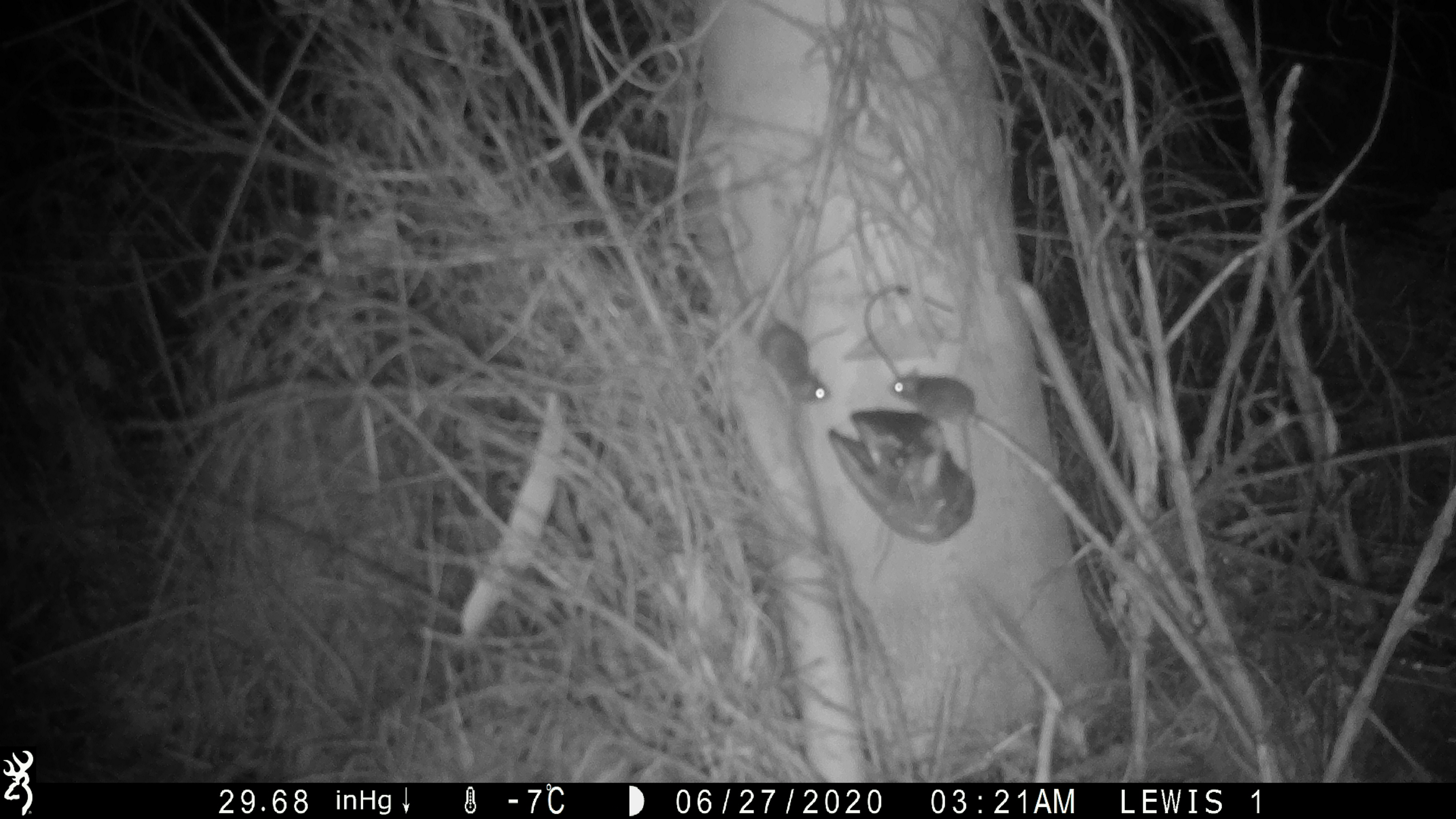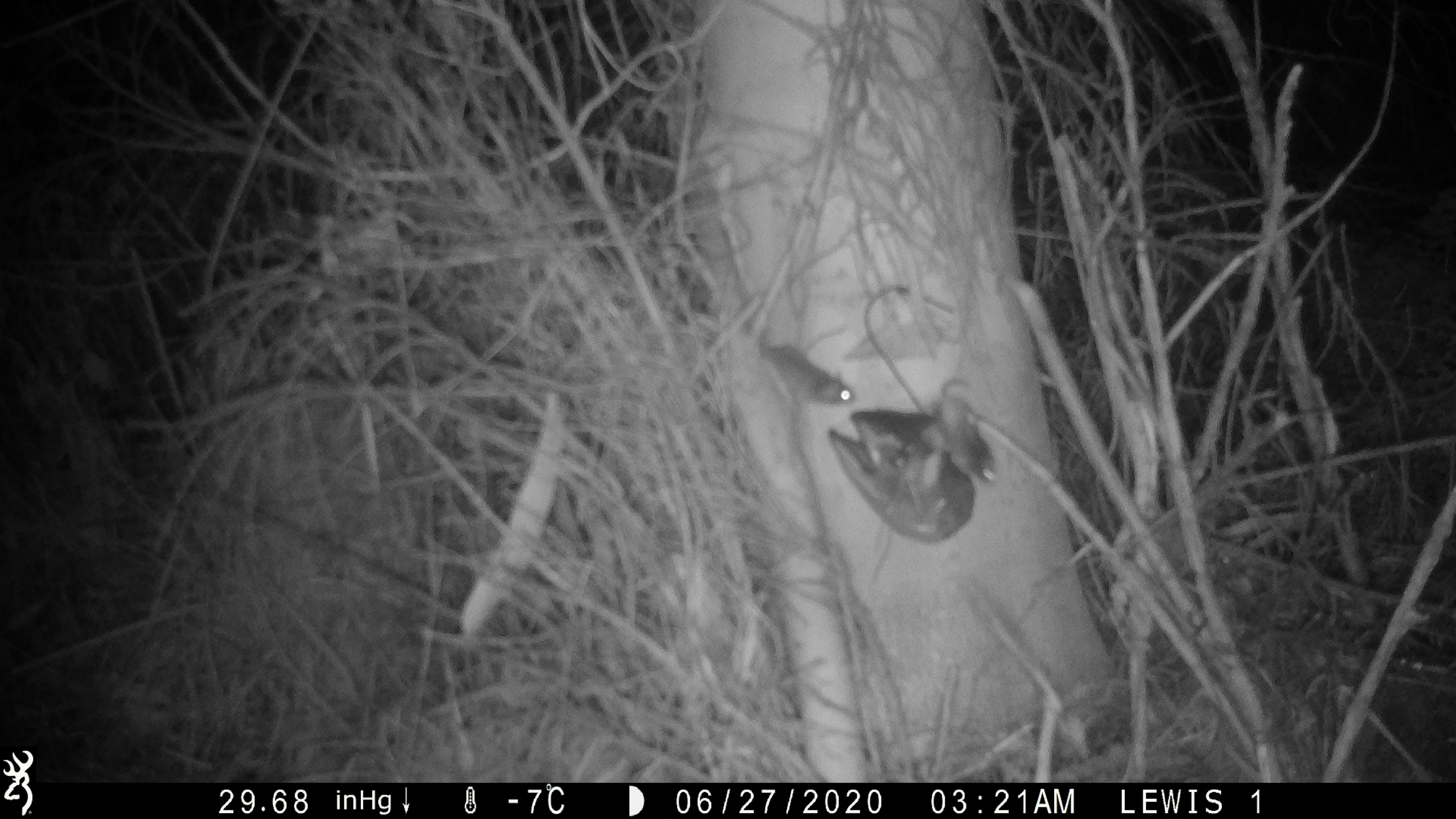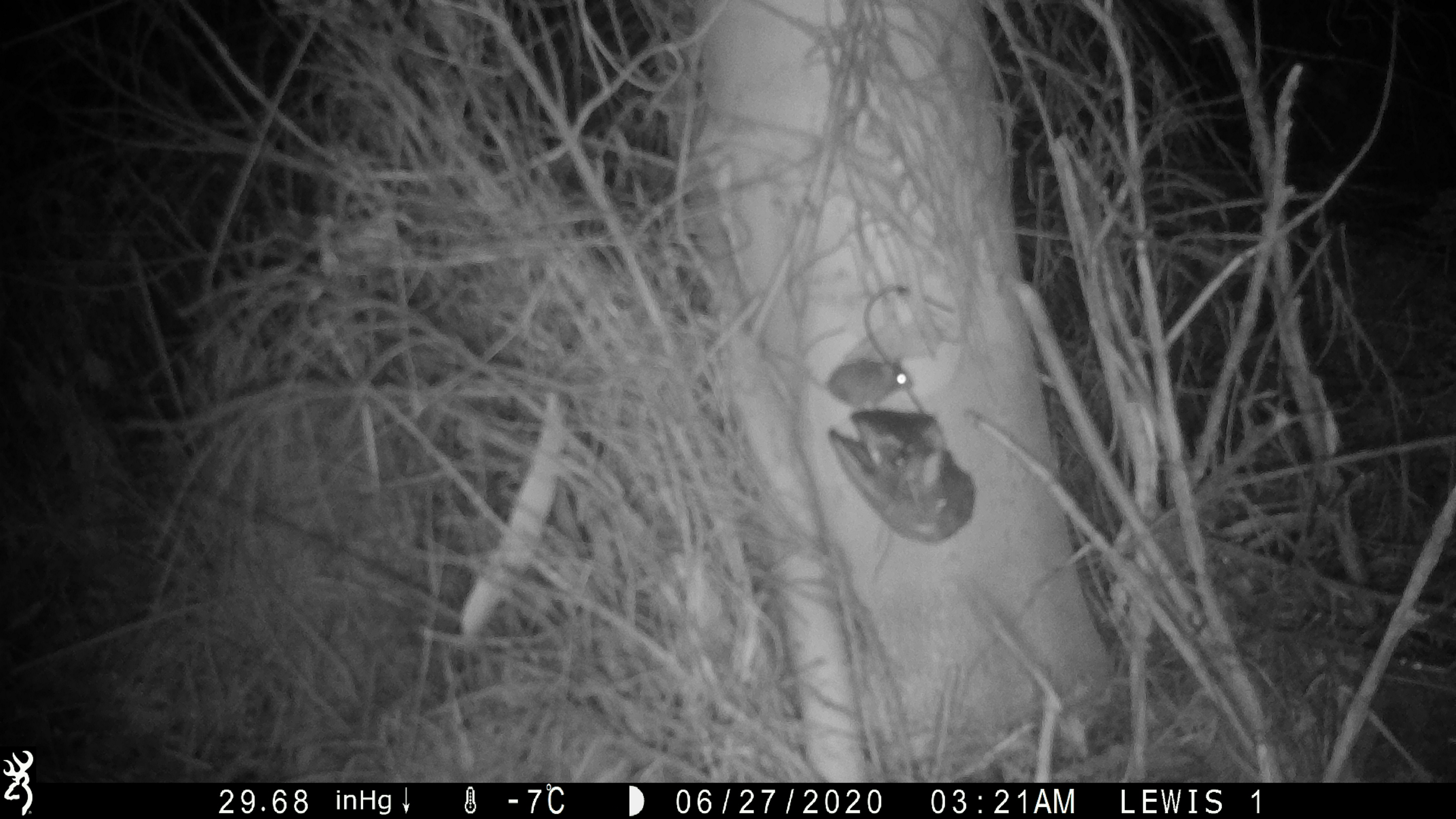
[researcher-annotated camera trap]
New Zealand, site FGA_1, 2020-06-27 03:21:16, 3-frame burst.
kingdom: Animalia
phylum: Chordata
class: Mammalia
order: Rodentia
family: Muridae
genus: Mus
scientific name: Mus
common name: mouse